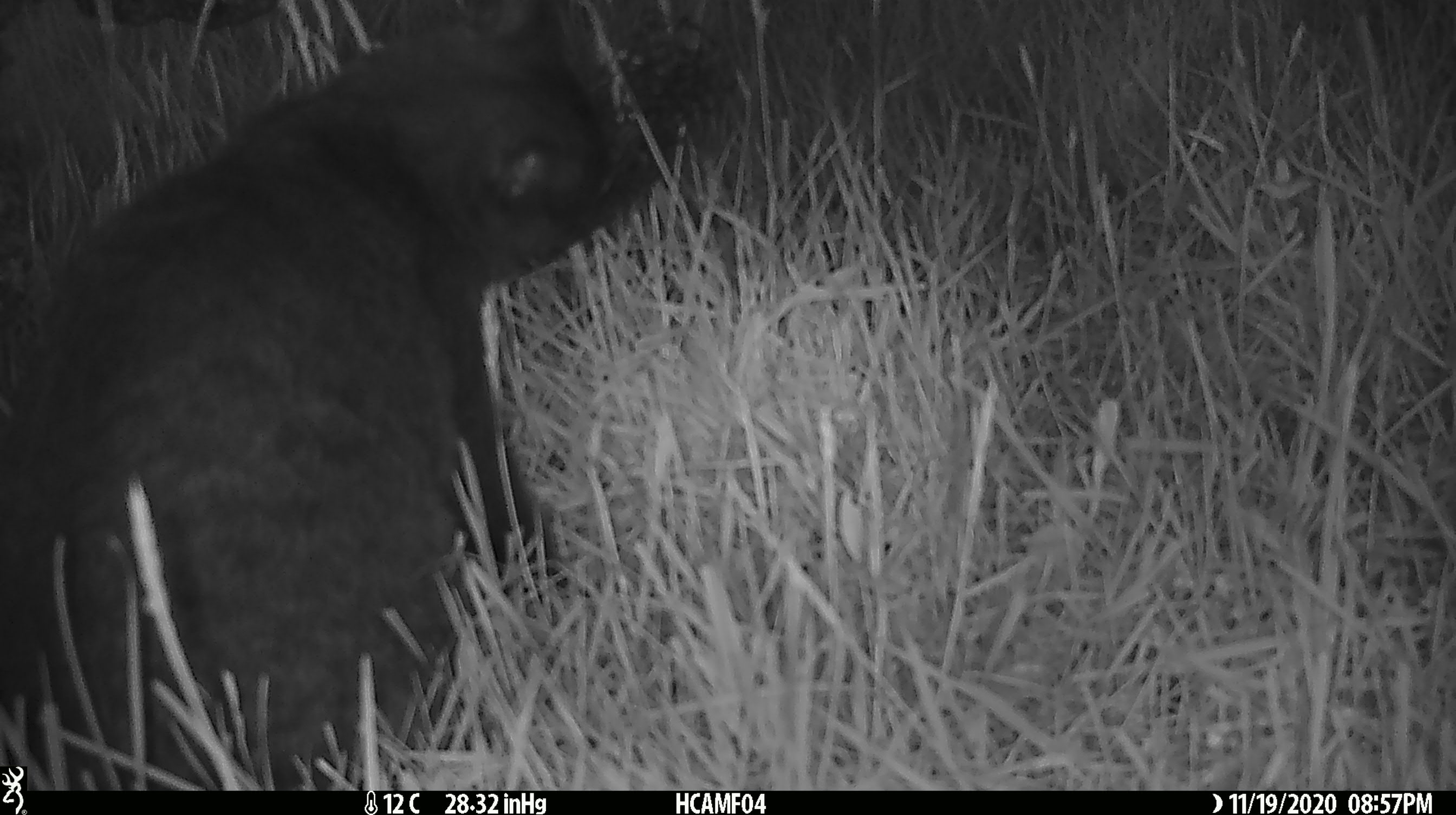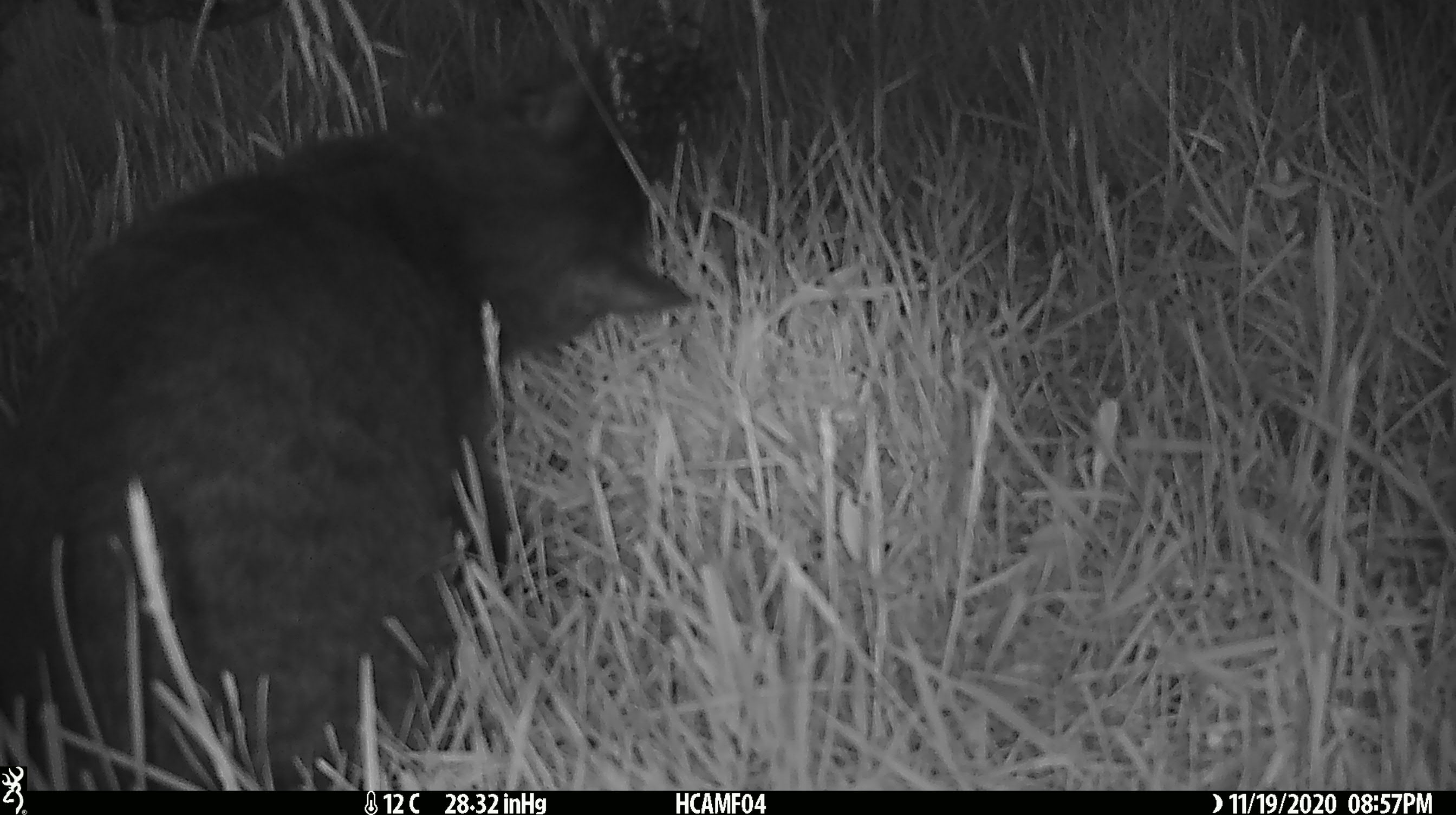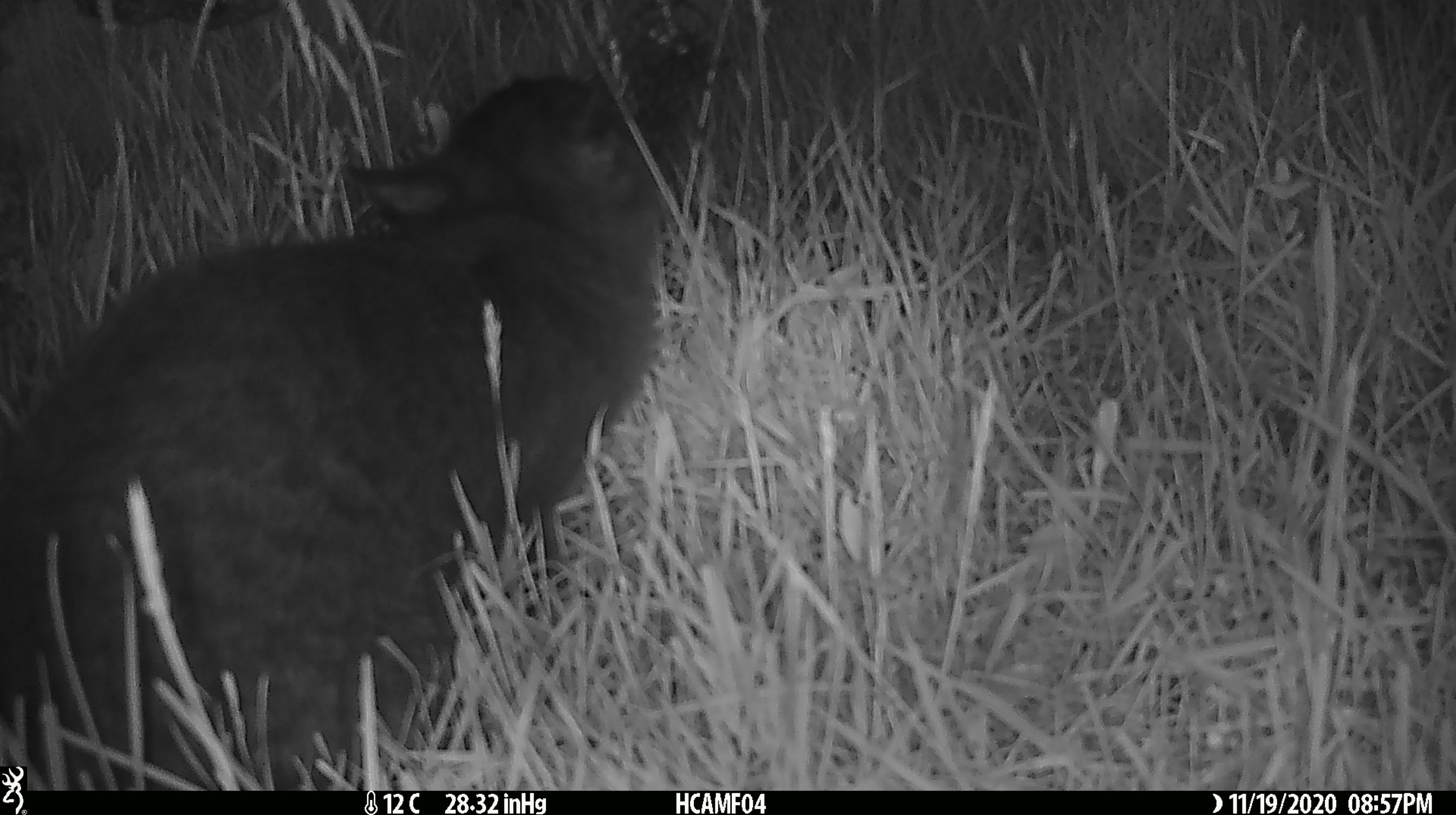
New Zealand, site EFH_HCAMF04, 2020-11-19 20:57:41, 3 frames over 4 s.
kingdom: Animalia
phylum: Chordata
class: Mammalia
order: Carnivora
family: Felidae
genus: Felis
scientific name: Felis catus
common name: domestic cat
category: cat